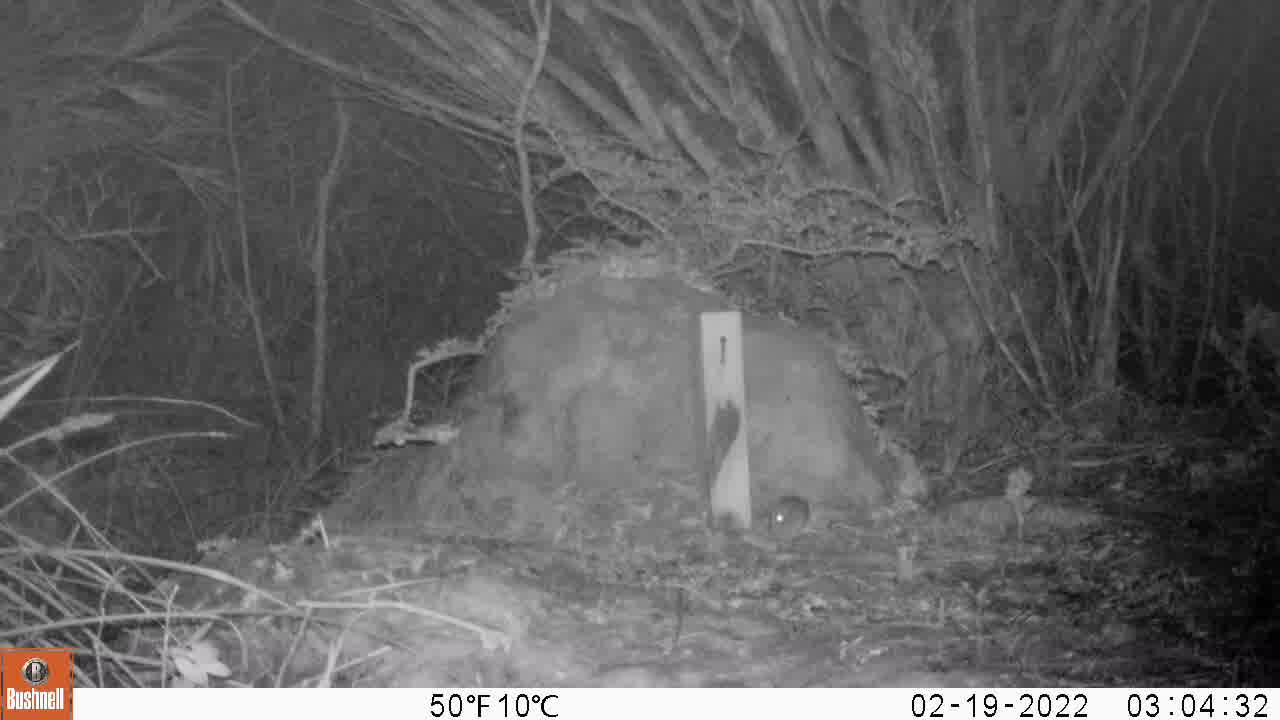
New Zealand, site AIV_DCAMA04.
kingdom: Animalia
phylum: Chordata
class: Mammalia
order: Rodentia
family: Muridae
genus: Mus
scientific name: Mus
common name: mouse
Mouse (Mus).